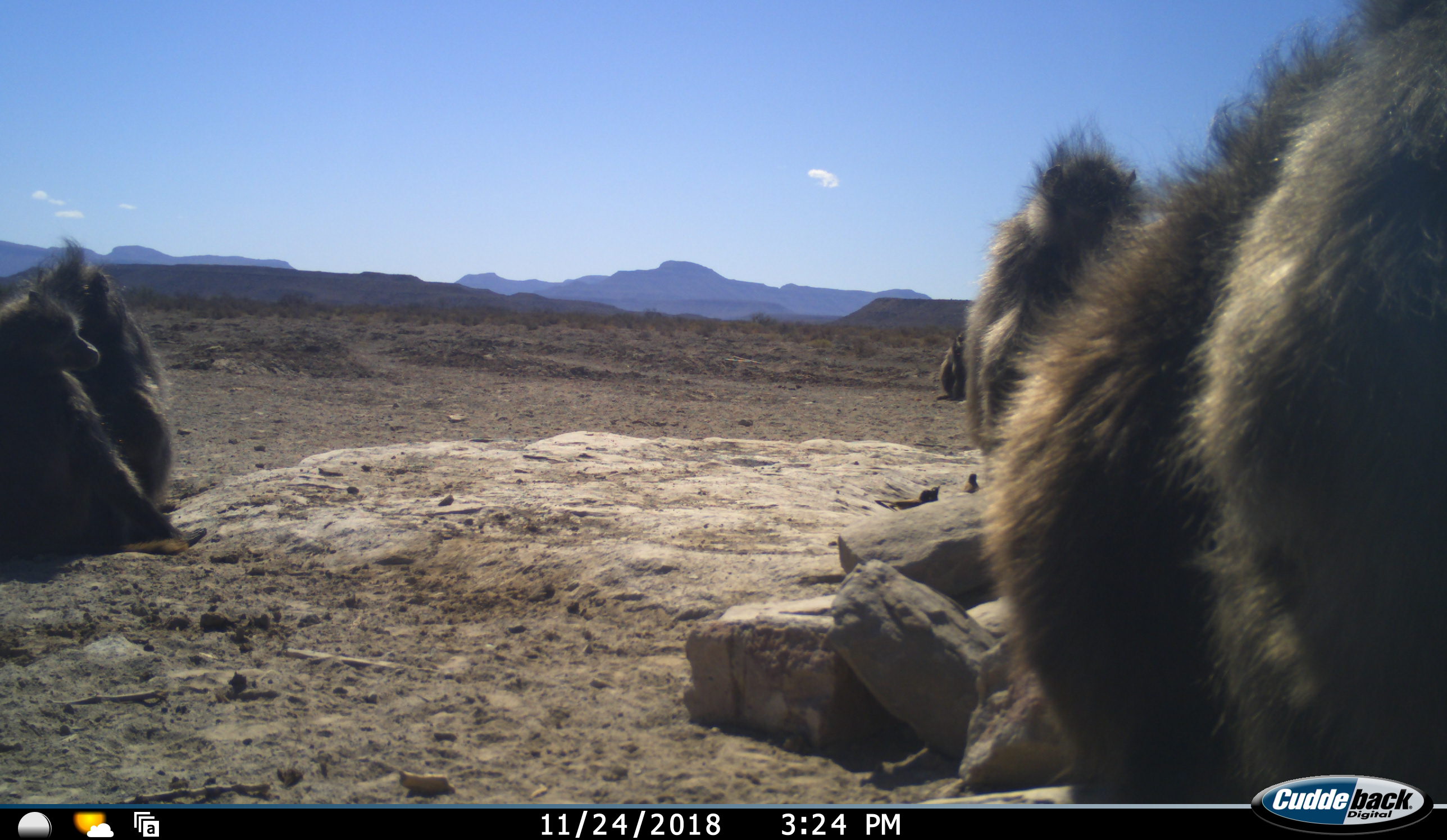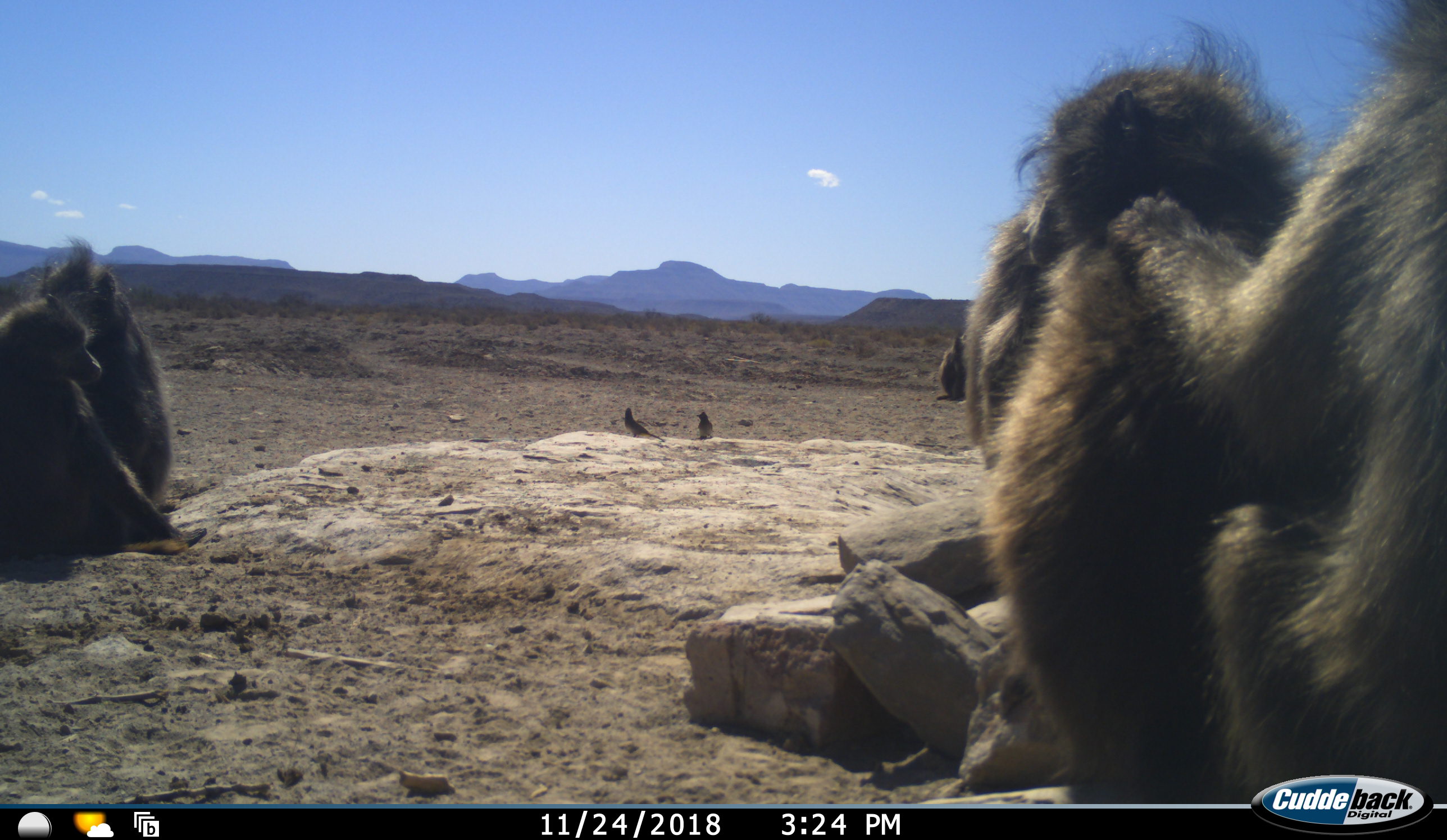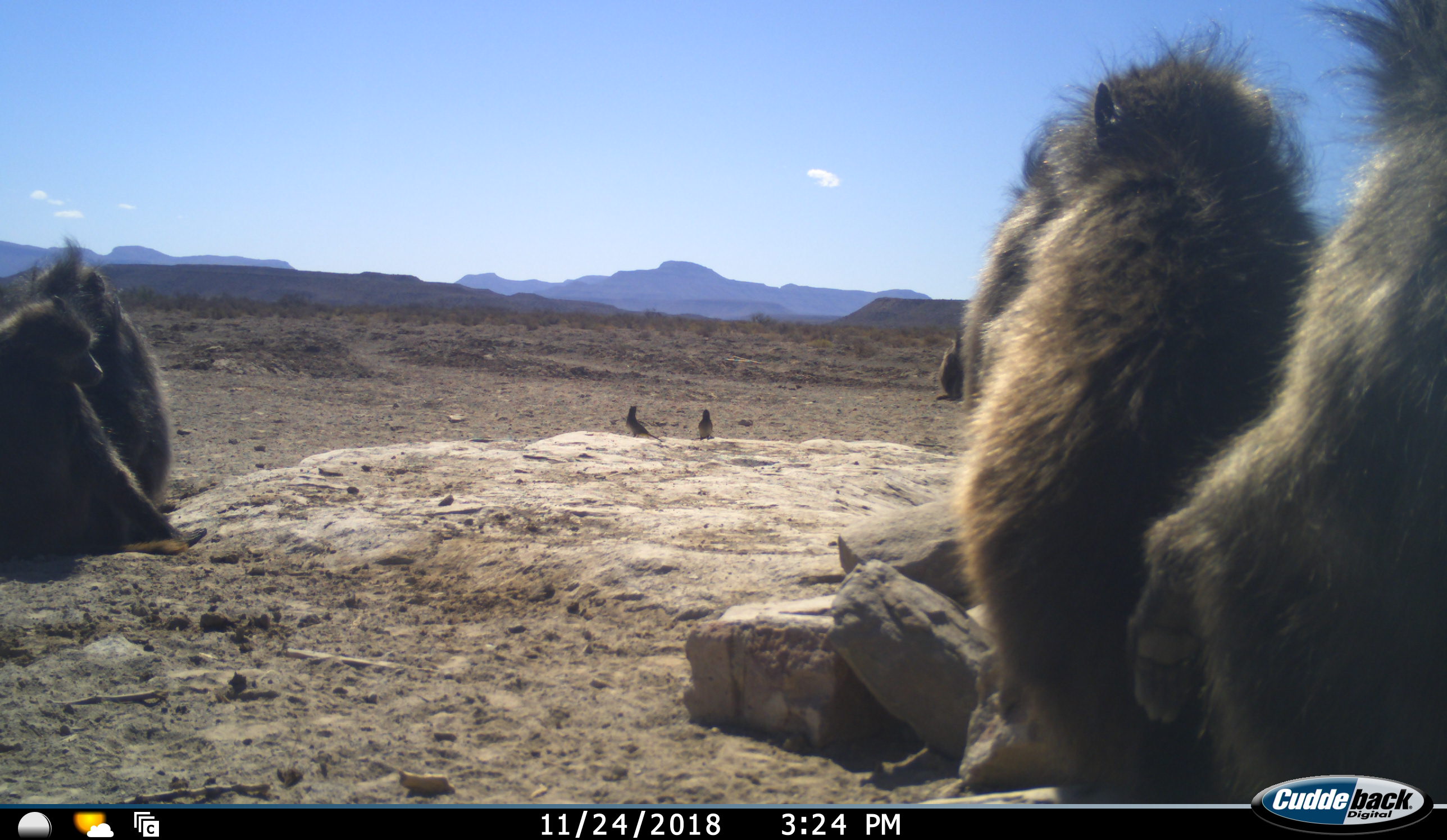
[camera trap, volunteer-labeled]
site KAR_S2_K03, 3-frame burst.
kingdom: Animalia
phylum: Chordata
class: Mammalia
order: Primates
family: Cercopithecidae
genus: Papio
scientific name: Papio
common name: baboon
Baboon (Papio), count 5. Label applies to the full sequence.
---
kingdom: Animalia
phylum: Chordata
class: Aves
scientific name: Aves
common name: bird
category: birdother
Birdother (bird) (Aves), count 2. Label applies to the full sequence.